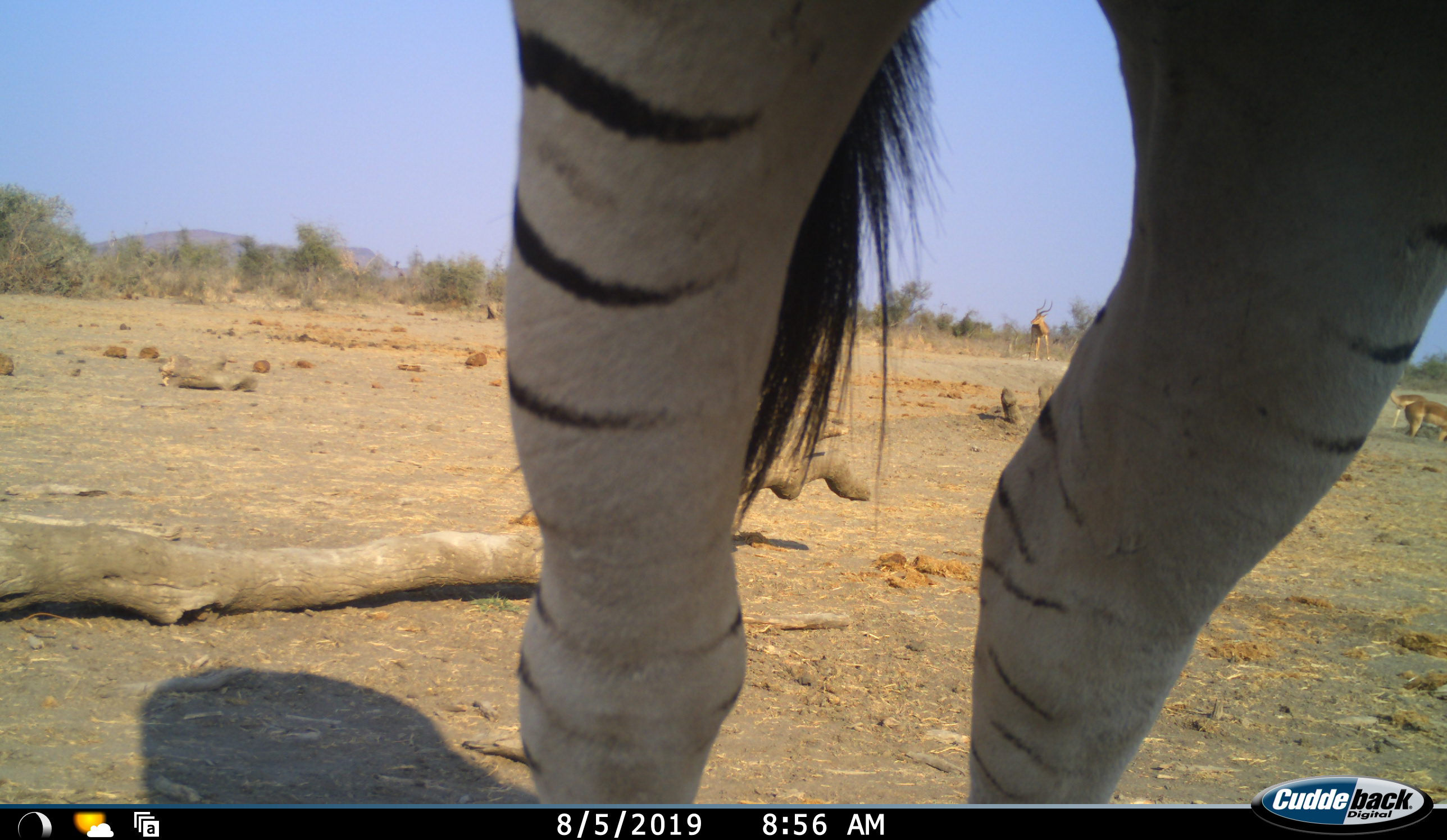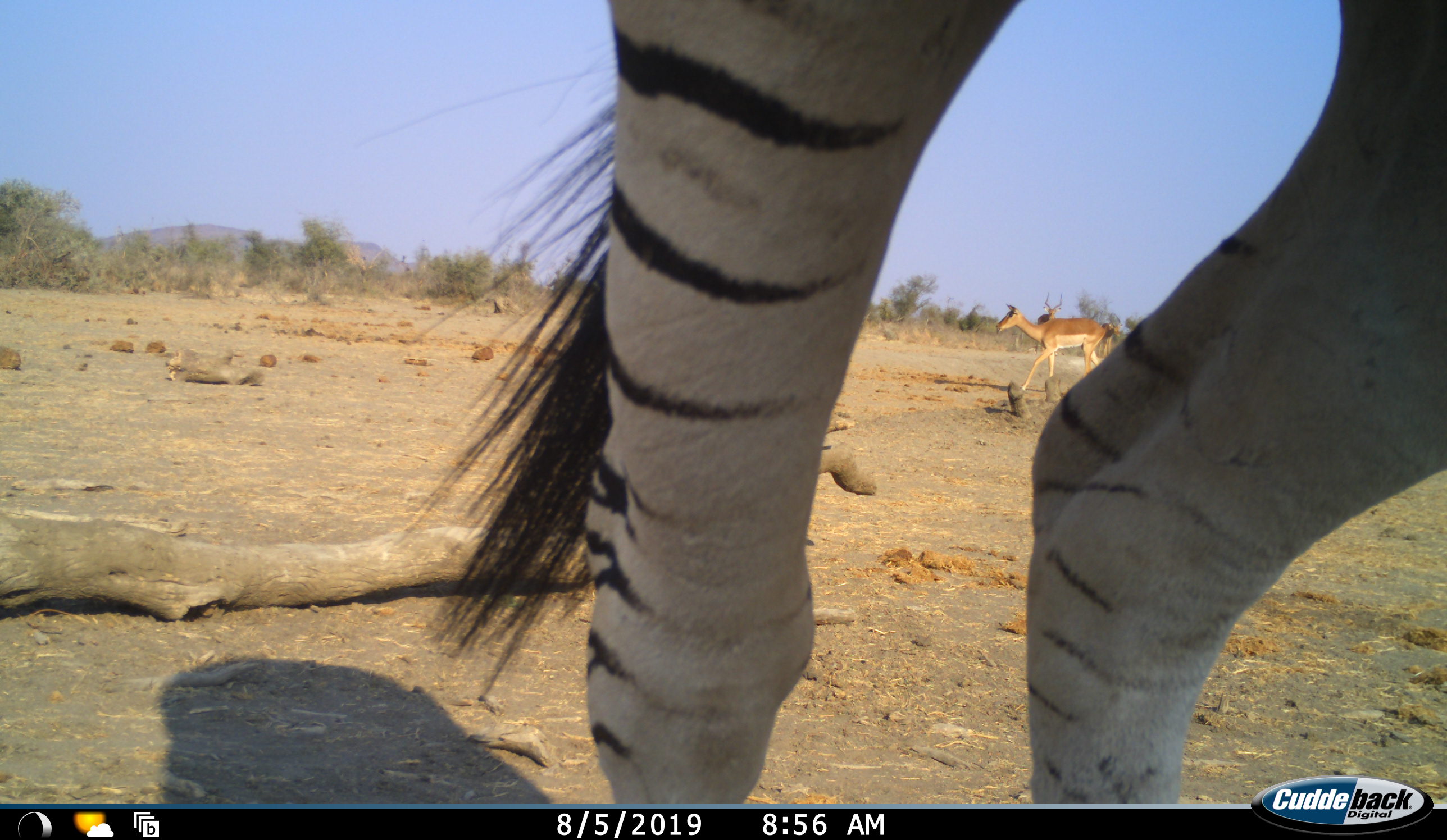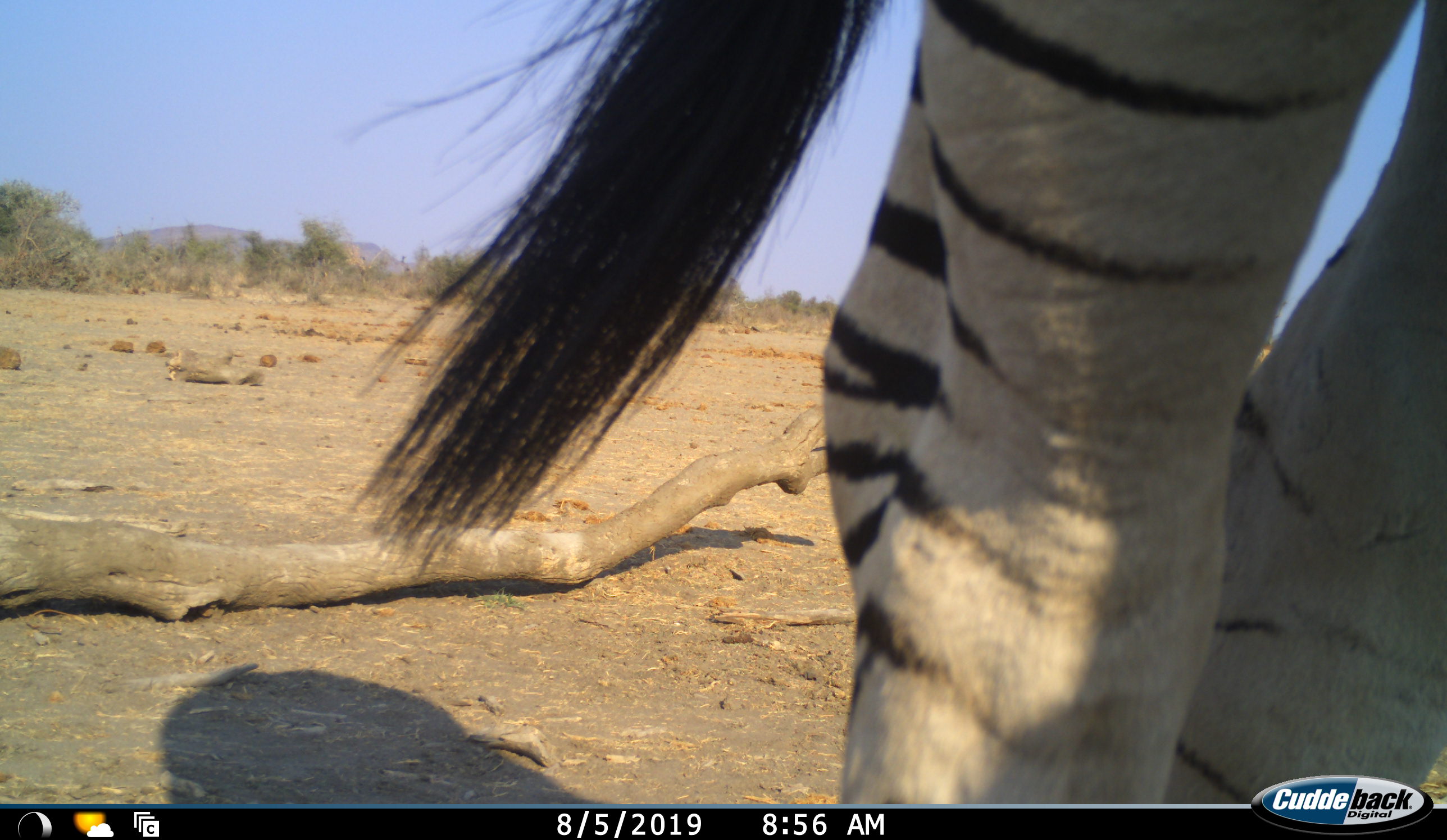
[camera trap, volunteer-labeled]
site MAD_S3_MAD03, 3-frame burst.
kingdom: Animalia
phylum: Chordata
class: Mammalia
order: Artiodactyla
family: Bovidae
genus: Aepyceros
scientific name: Aepyceros melampus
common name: impala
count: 5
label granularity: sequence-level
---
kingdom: Animalia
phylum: Chordata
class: Mammalia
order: Perissodactyla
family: Equidae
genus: Equus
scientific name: Equus quagga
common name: plains zebra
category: zebraplains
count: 1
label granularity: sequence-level